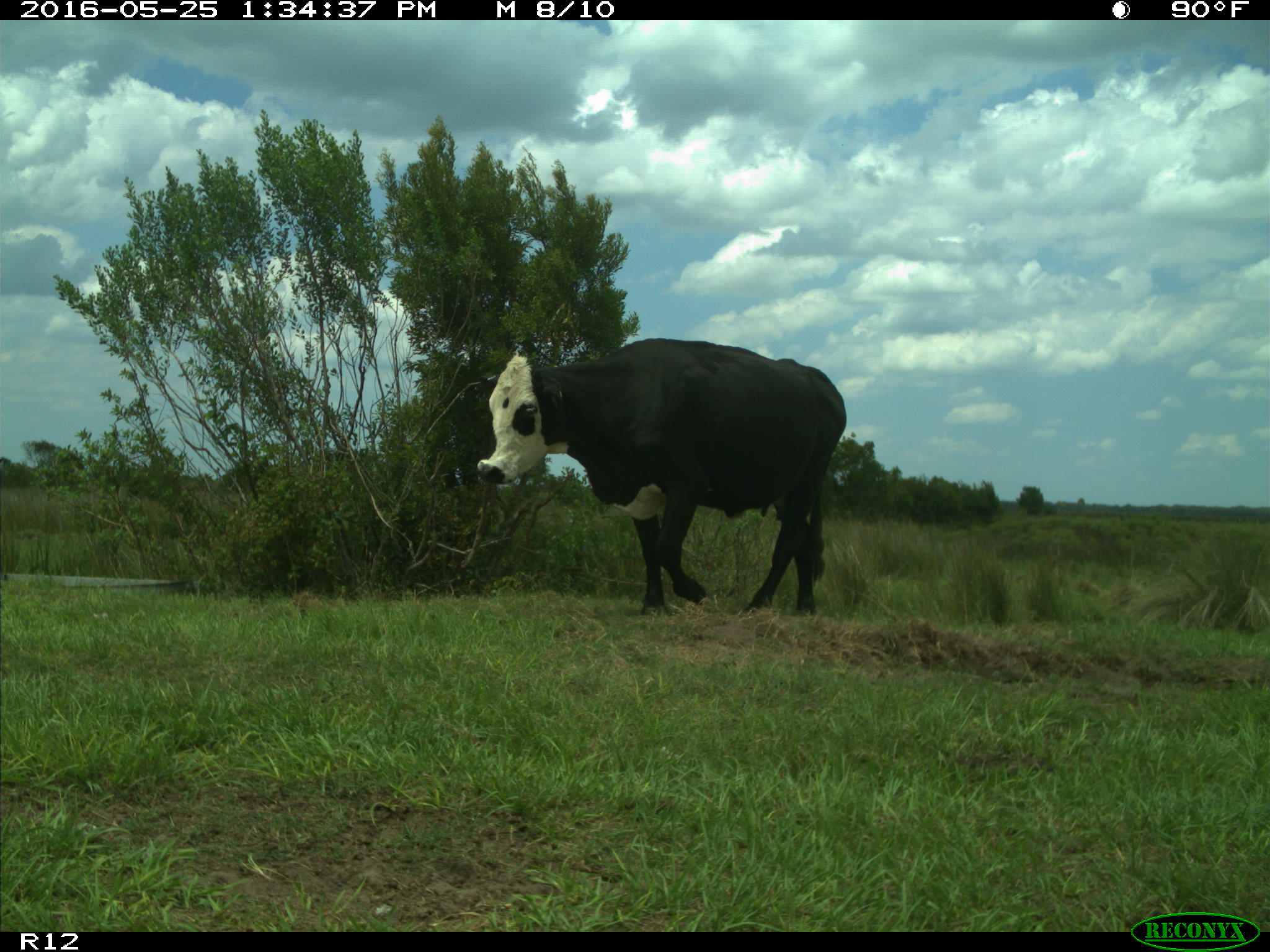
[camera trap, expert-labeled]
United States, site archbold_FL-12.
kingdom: Animalia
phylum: Chordata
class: Mammalia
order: Artiodactyla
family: Bovidae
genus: Bos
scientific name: Bos taurus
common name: domestic cow